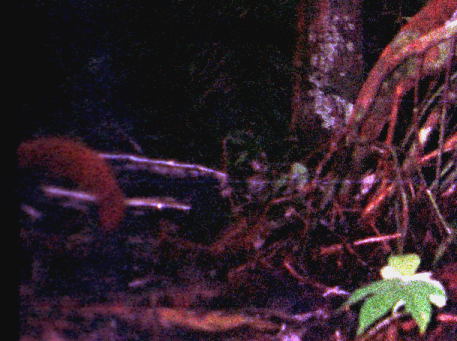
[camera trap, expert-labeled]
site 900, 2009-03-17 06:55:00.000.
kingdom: Animalia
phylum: Chordata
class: Mammalia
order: Rodentia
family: Sciuridae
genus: Sciurus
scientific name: Sciurus igniventris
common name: northern amazon red squirrel